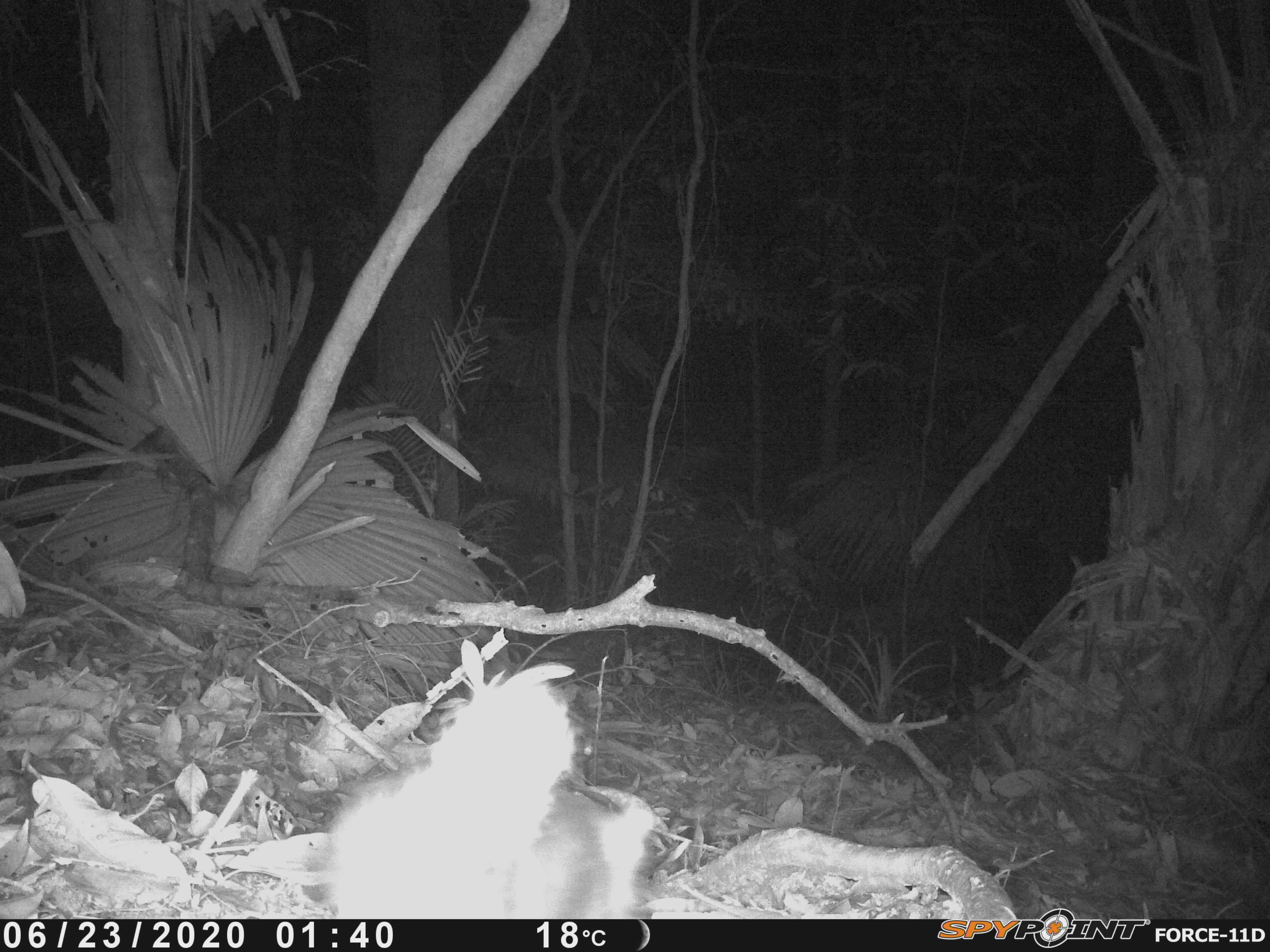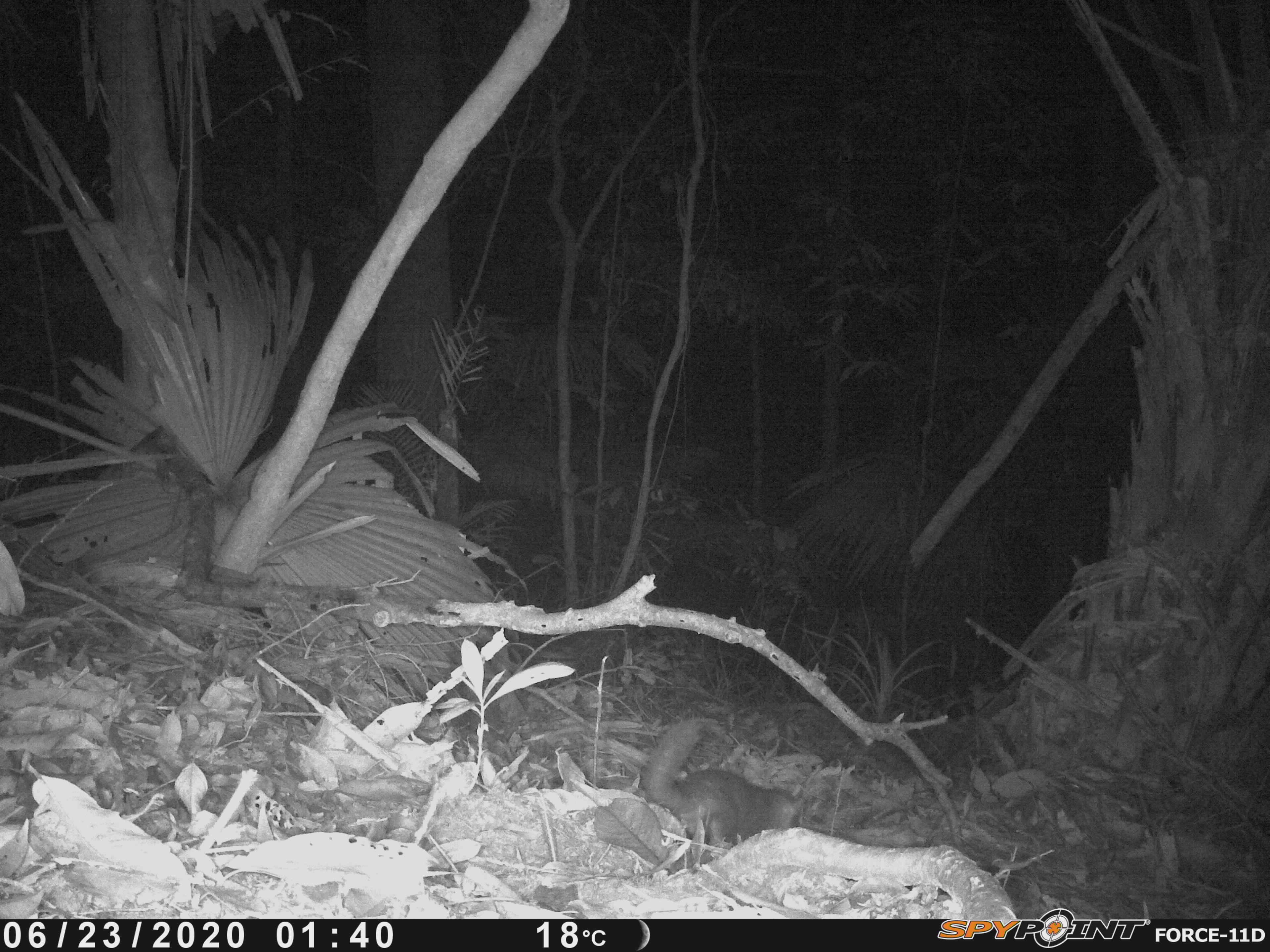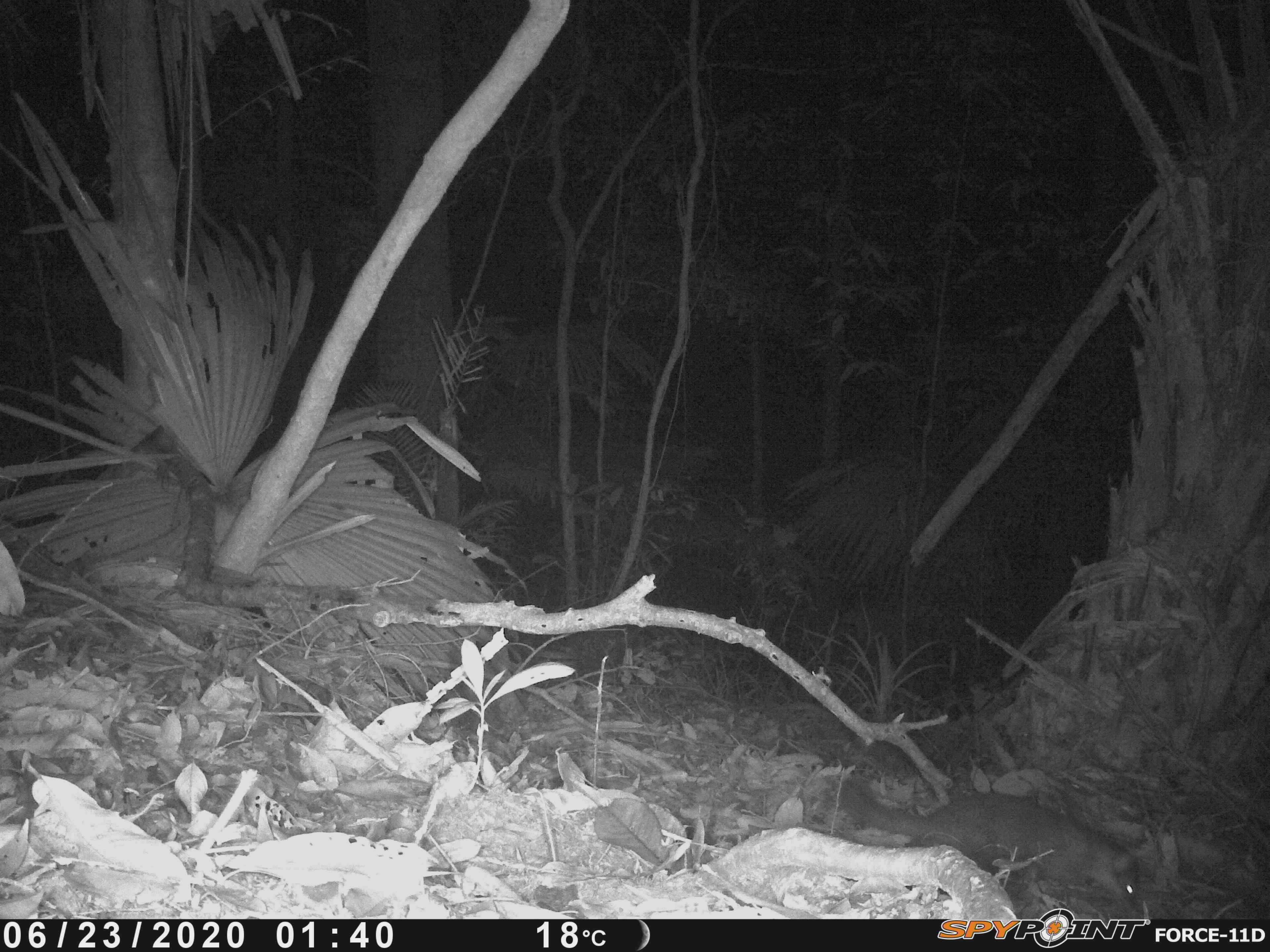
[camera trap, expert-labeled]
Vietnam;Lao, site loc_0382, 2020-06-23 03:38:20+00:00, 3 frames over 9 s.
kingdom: Animalia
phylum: Chordata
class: Mammalia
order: Carnivora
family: Mustelidae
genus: Melogale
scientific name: Melogale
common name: ferret badger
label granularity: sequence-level